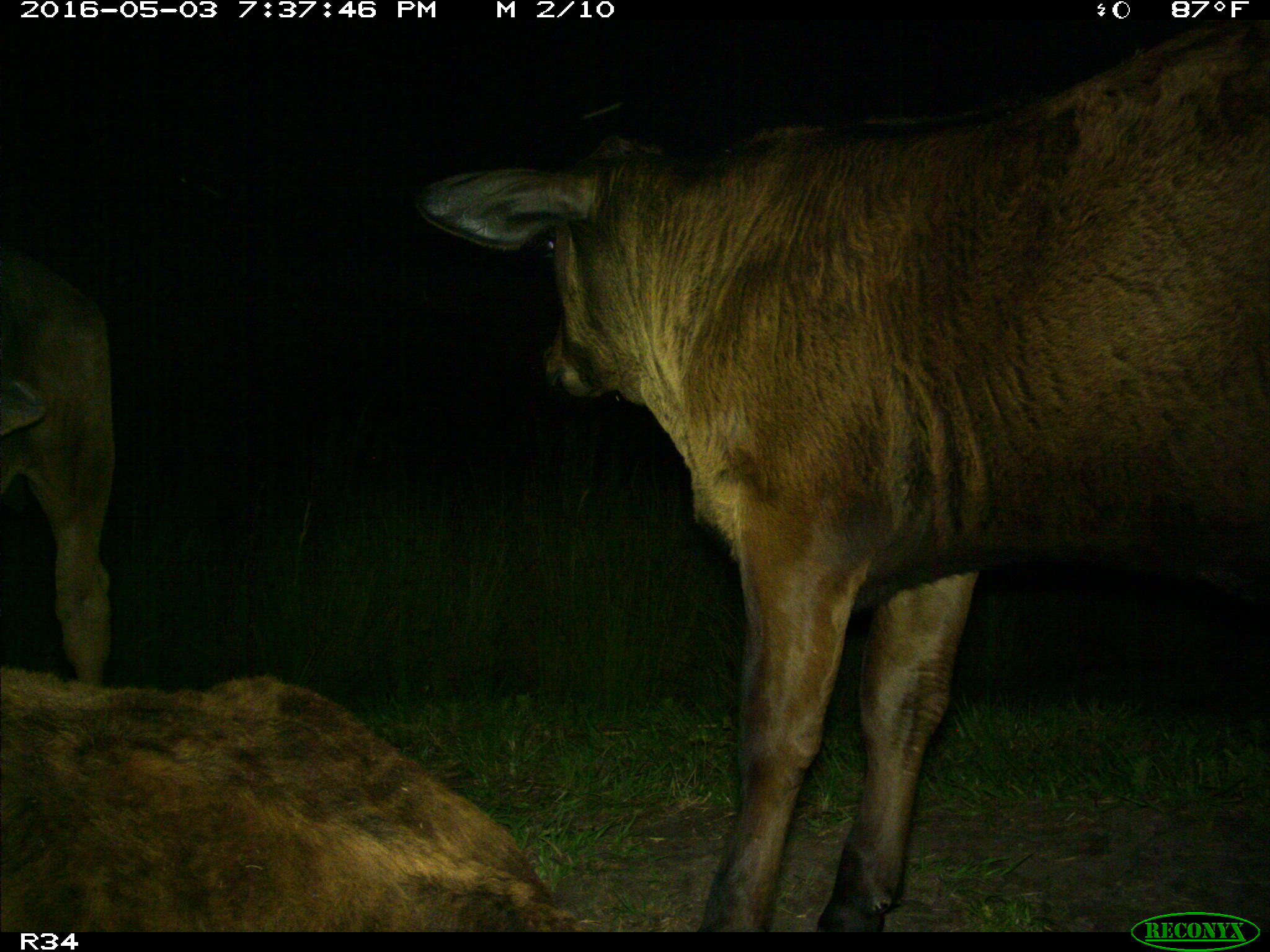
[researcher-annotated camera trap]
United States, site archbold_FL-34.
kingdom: Animalia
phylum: Chordata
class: Mammalia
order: Artiodactyla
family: Bovidae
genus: Bos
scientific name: Bos taurus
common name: domestic cow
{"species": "Bos taurus (domestic cow)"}